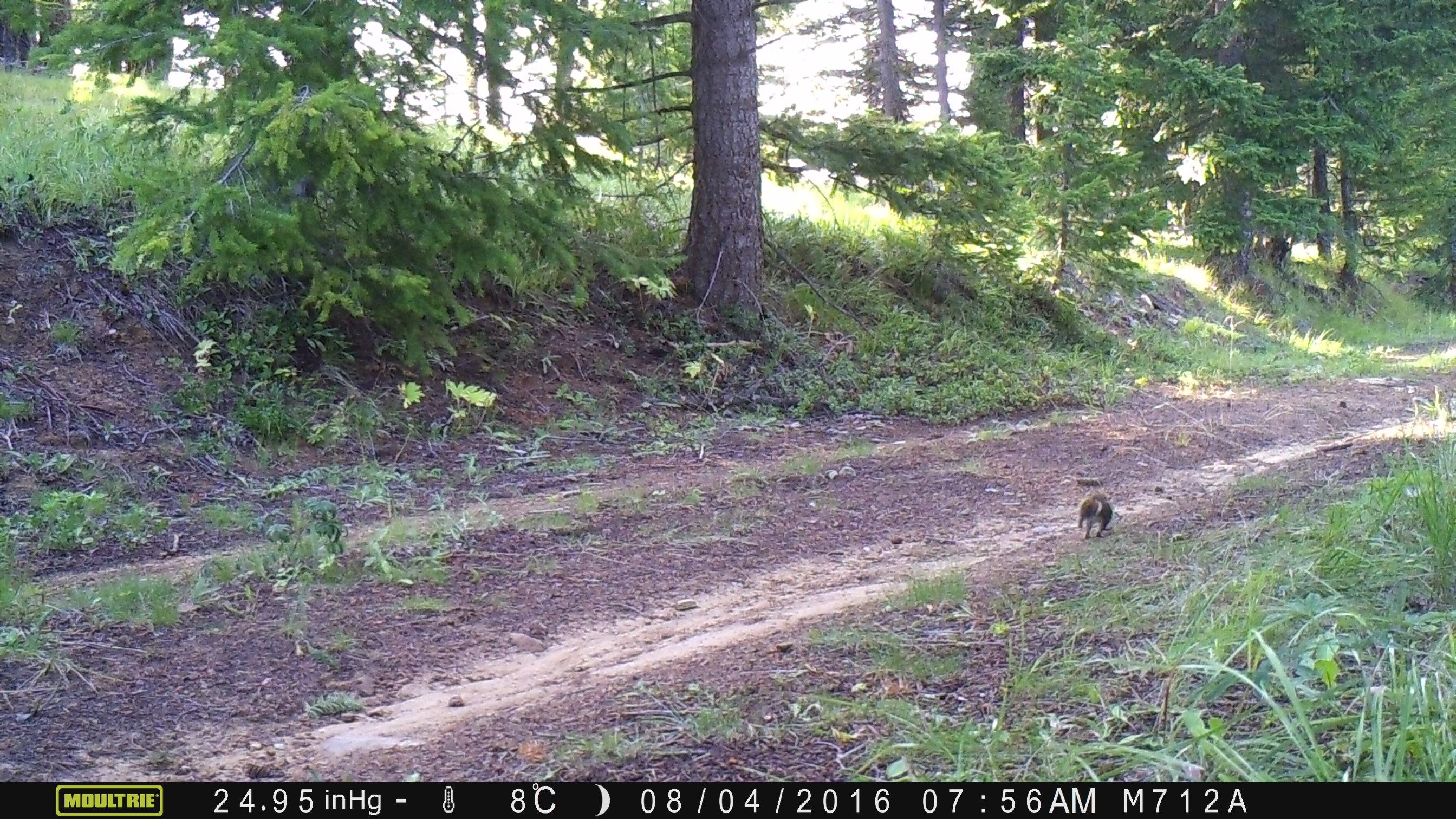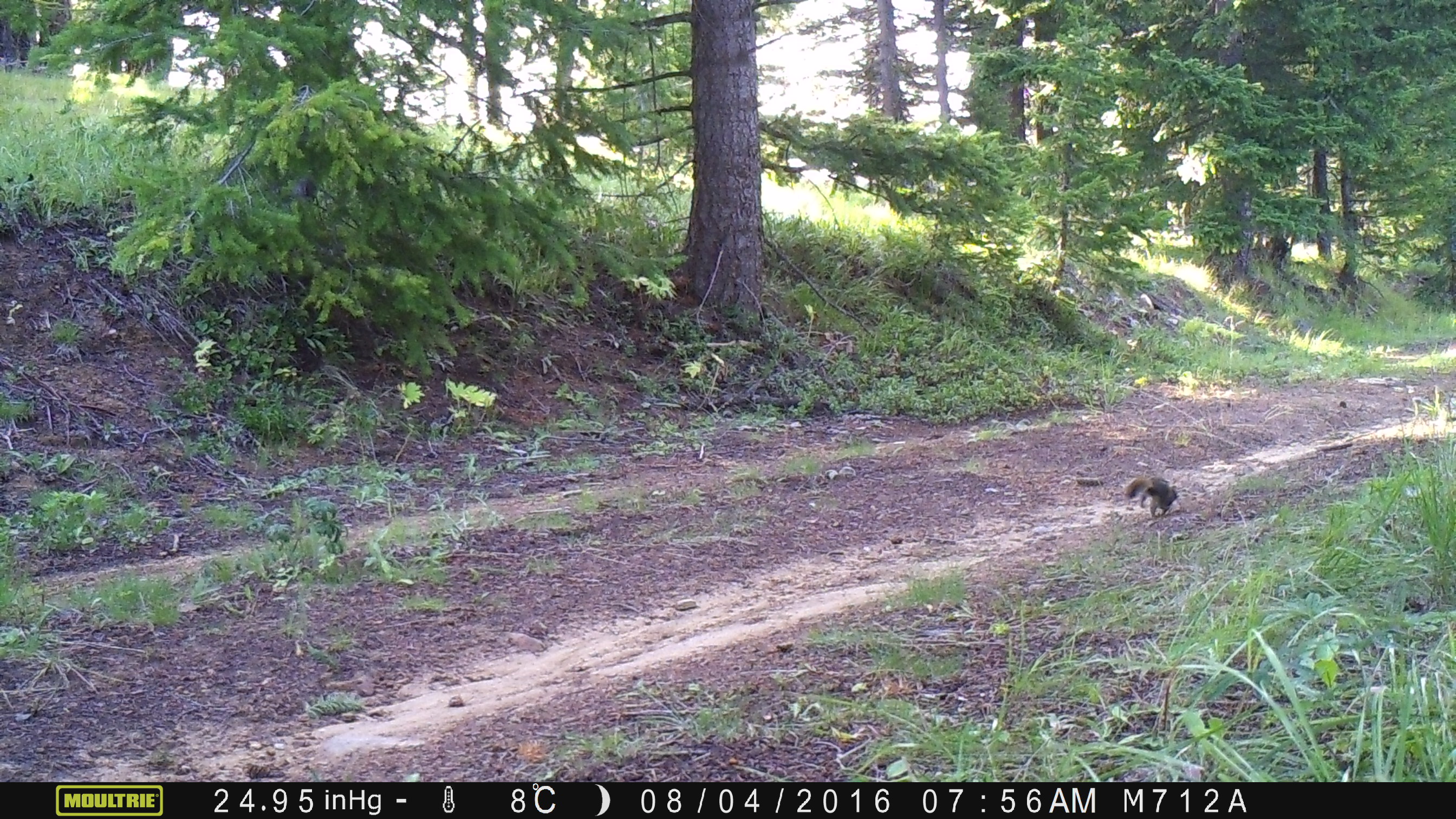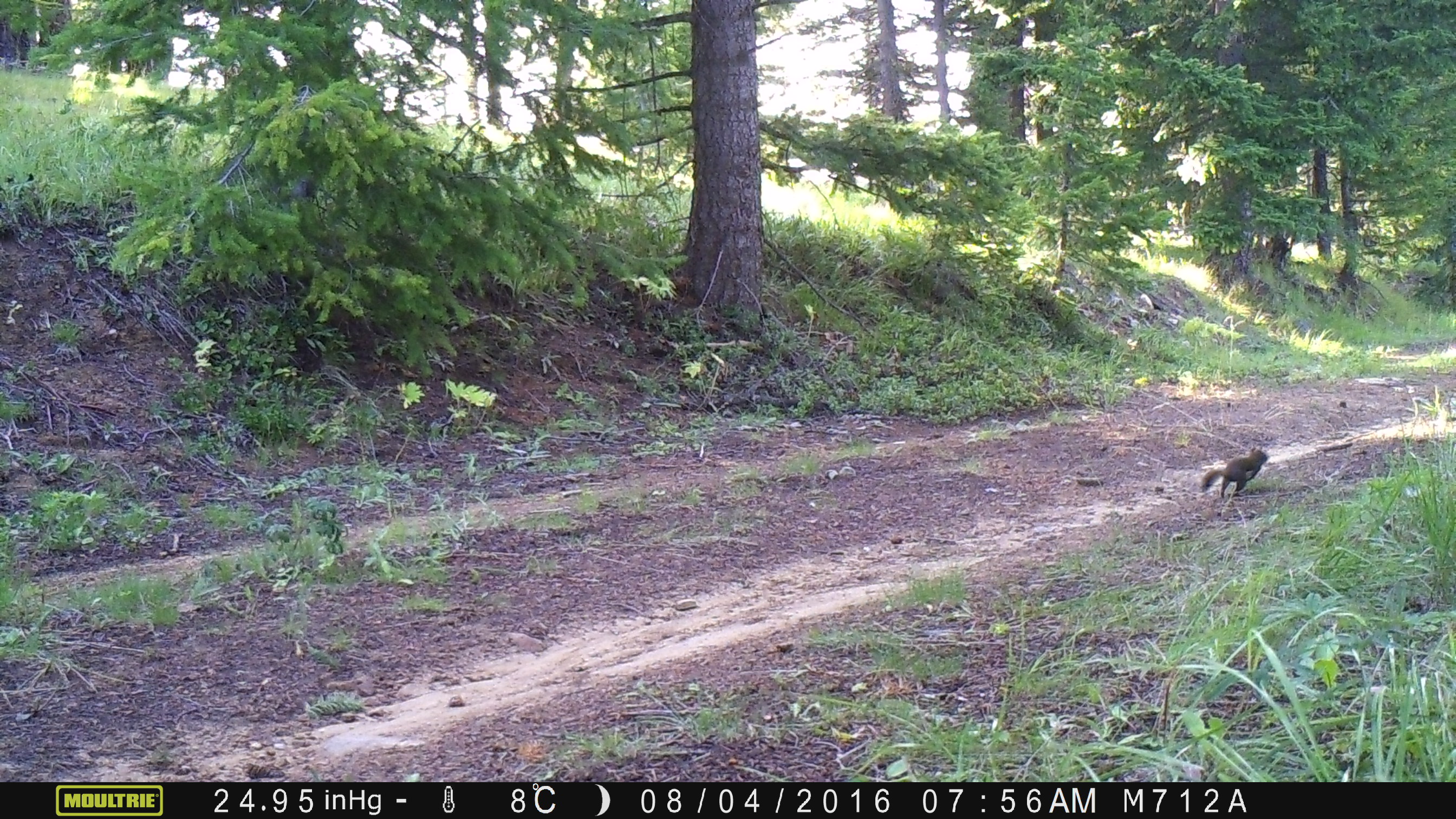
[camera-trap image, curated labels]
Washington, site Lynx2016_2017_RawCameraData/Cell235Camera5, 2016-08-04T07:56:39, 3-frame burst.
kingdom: Animalia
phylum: Chordata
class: Mammalia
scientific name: Mammalia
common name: small mammal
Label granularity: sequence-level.